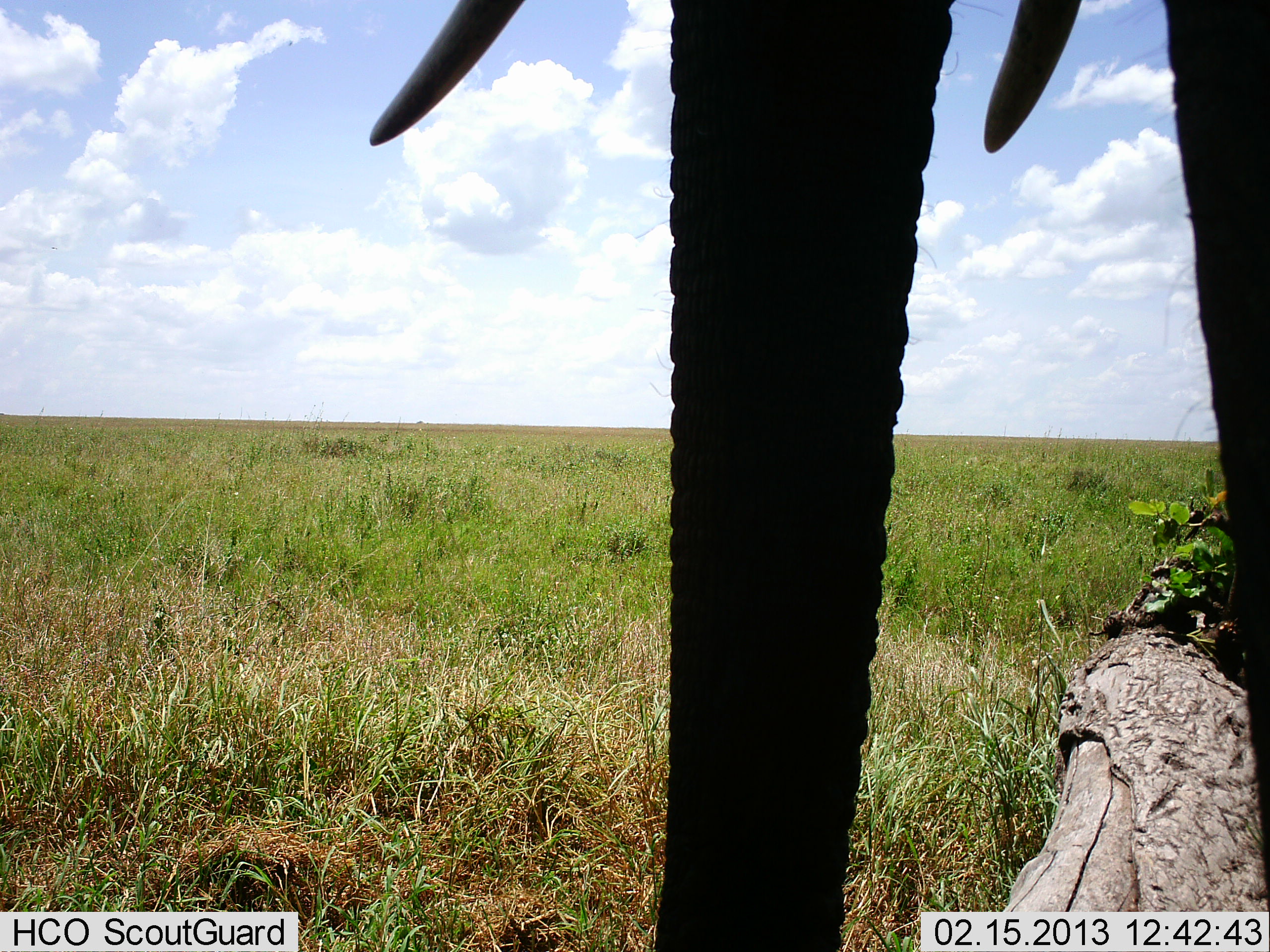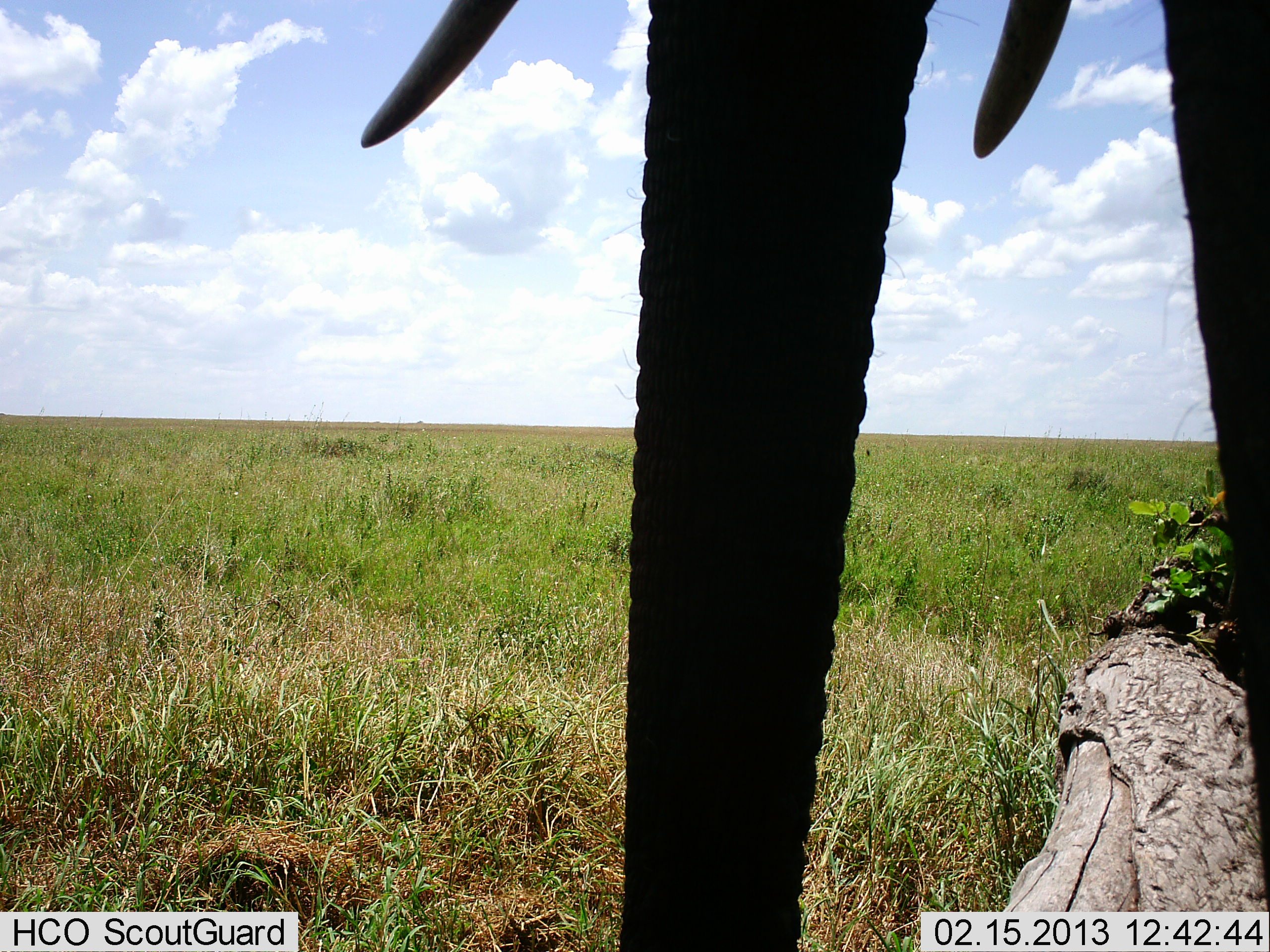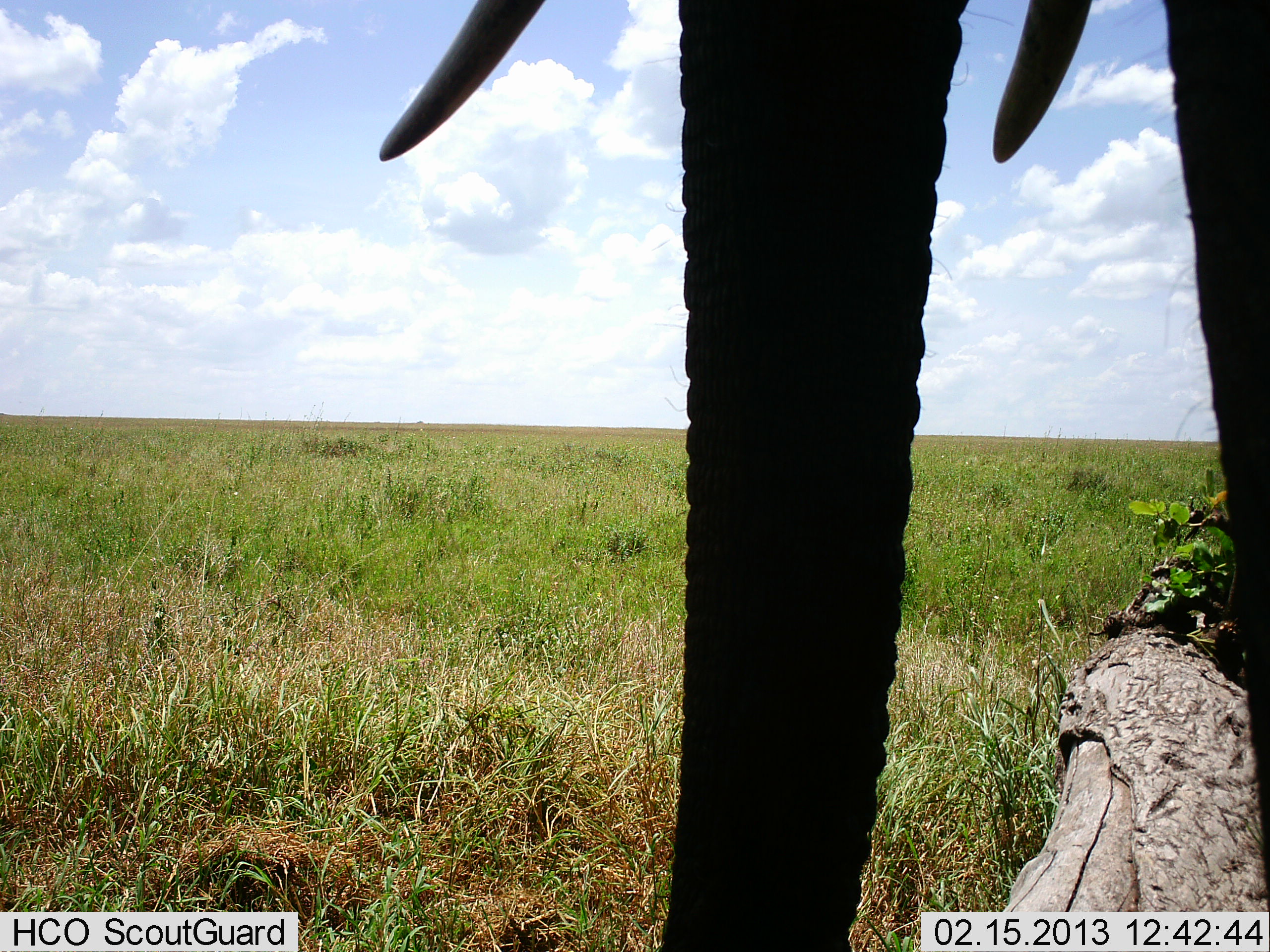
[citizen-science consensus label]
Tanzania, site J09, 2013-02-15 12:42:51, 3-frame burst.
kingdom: Animalia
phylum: Chordata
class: Mammalia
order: Proboscidea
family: Elephantidae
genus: Loxodonta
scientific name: Loxodonta africana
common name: african bush elephant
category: elephant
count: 1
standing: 91%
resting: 3%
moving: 3%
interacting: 6%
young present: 0%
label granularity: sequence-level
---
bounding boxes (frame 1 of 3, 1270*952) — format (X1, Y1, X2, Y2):
animal: (364, 0, 1269, 952)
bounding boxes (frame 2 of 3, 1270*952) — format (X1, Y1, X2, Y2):
animal: (363, 0, 1270, 952)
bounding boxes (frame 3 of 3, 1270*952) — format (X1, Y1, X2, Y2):
animal: (381, 0, 1269, 951)